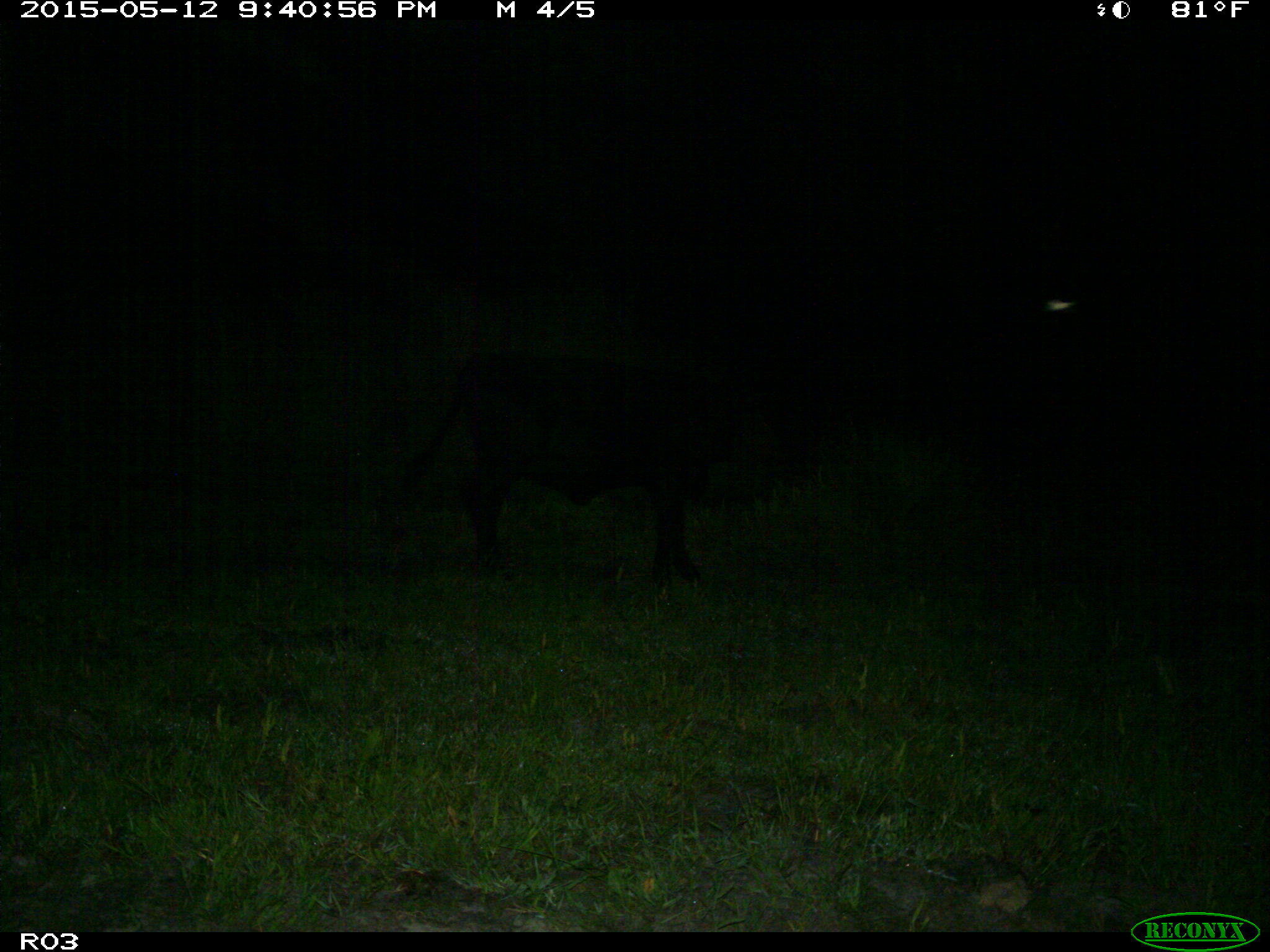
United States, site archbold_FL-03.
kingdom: Animalia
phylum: Chordata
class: Mammalia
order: Artiodactyla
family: Bovidae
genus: Bos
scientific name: Bos taurus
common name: domestic cow